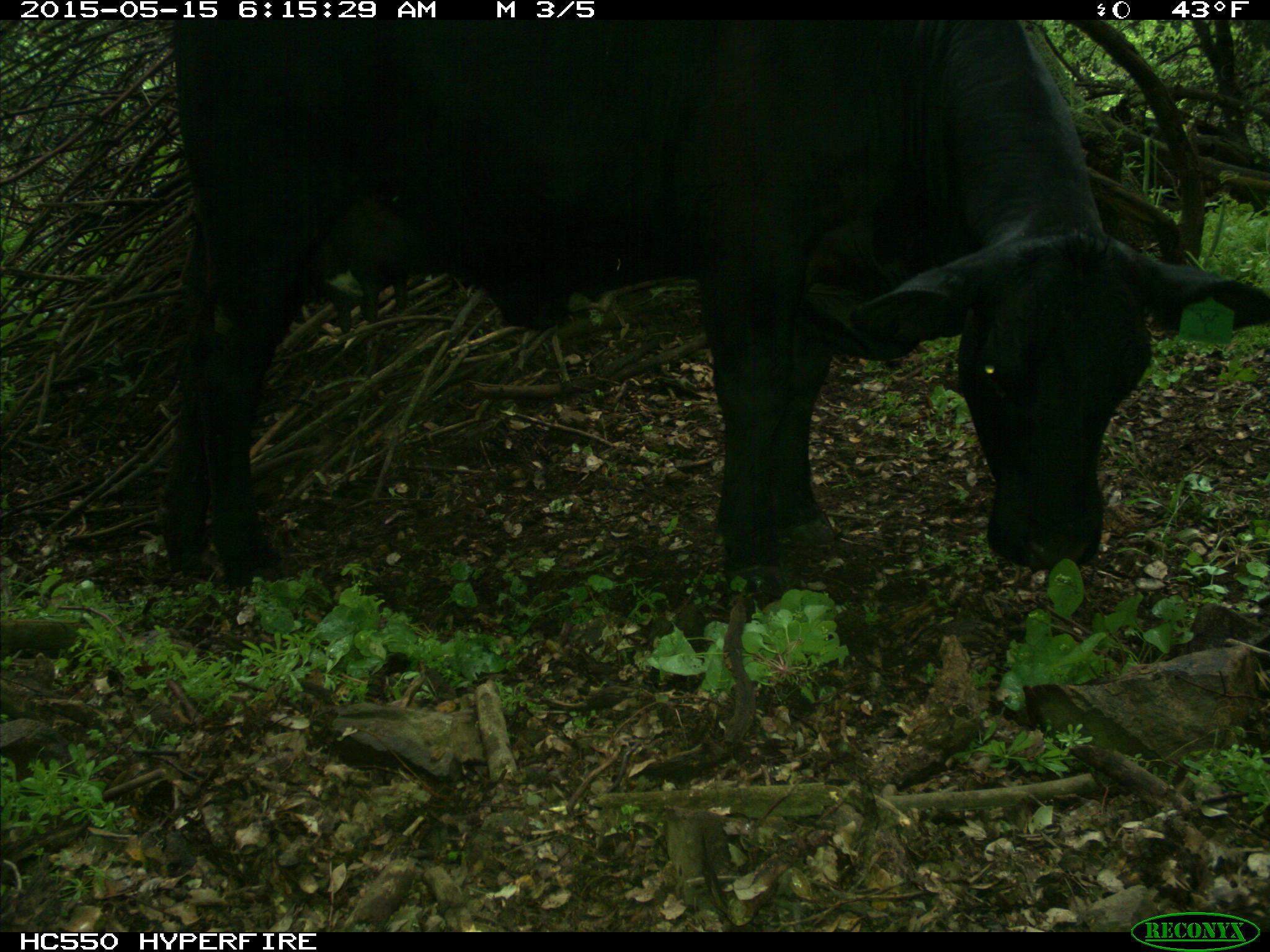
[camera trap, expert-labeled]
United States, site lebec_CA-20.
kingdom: Animalia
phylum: Chordata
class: Mammalia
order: Artiodactyla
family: Bovidae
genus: Bos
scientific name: Bos taurus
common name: domestic cow